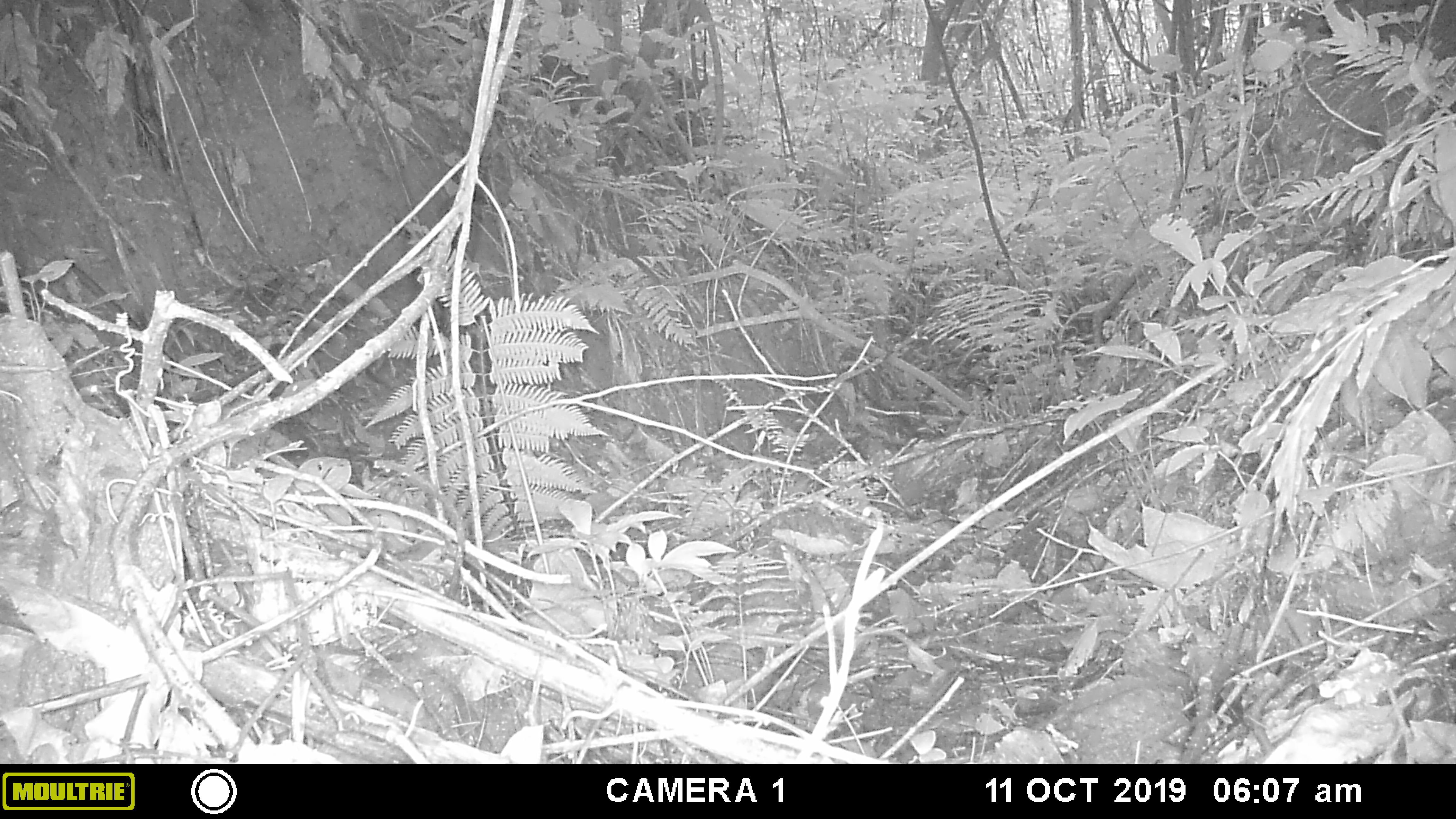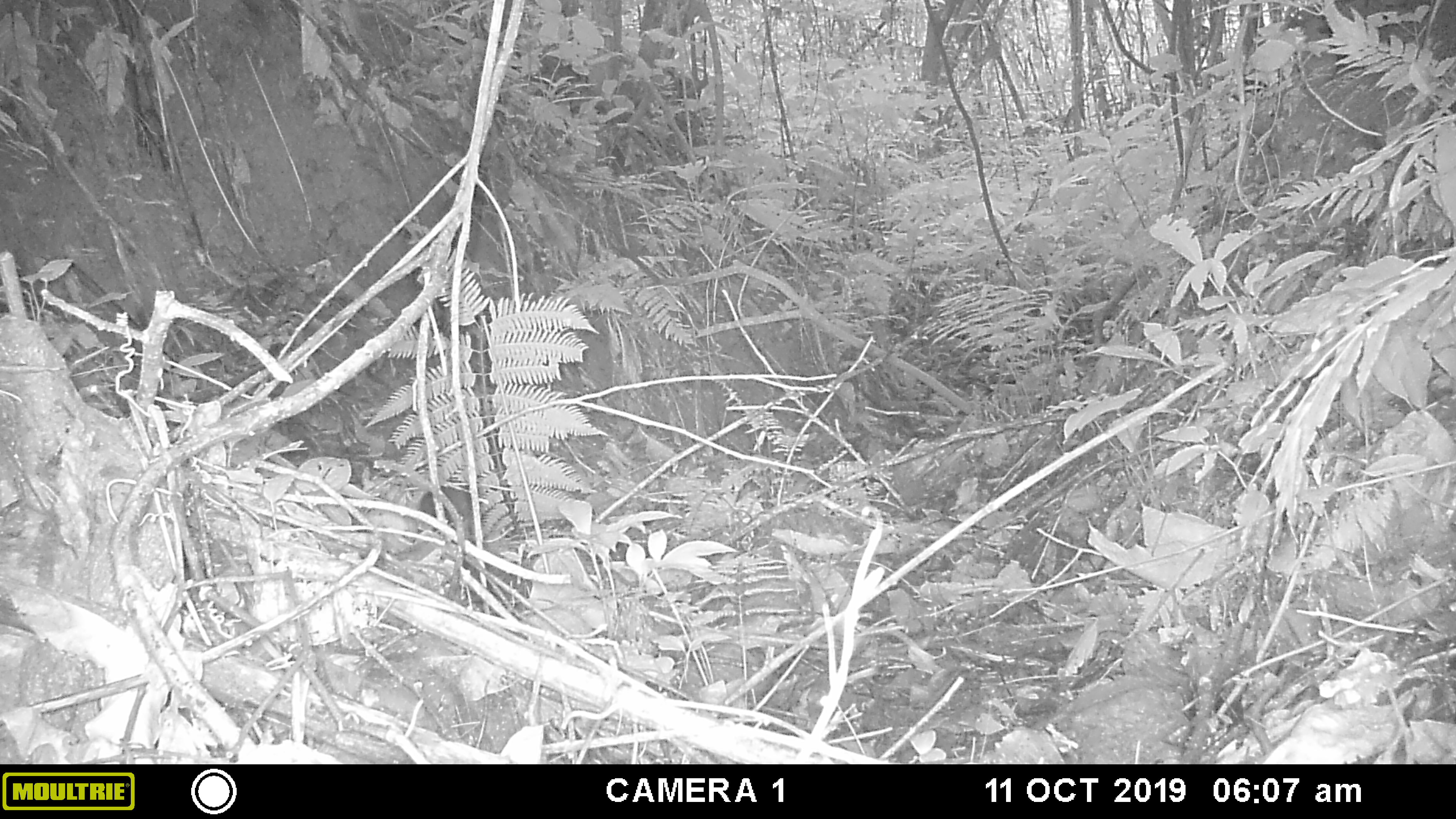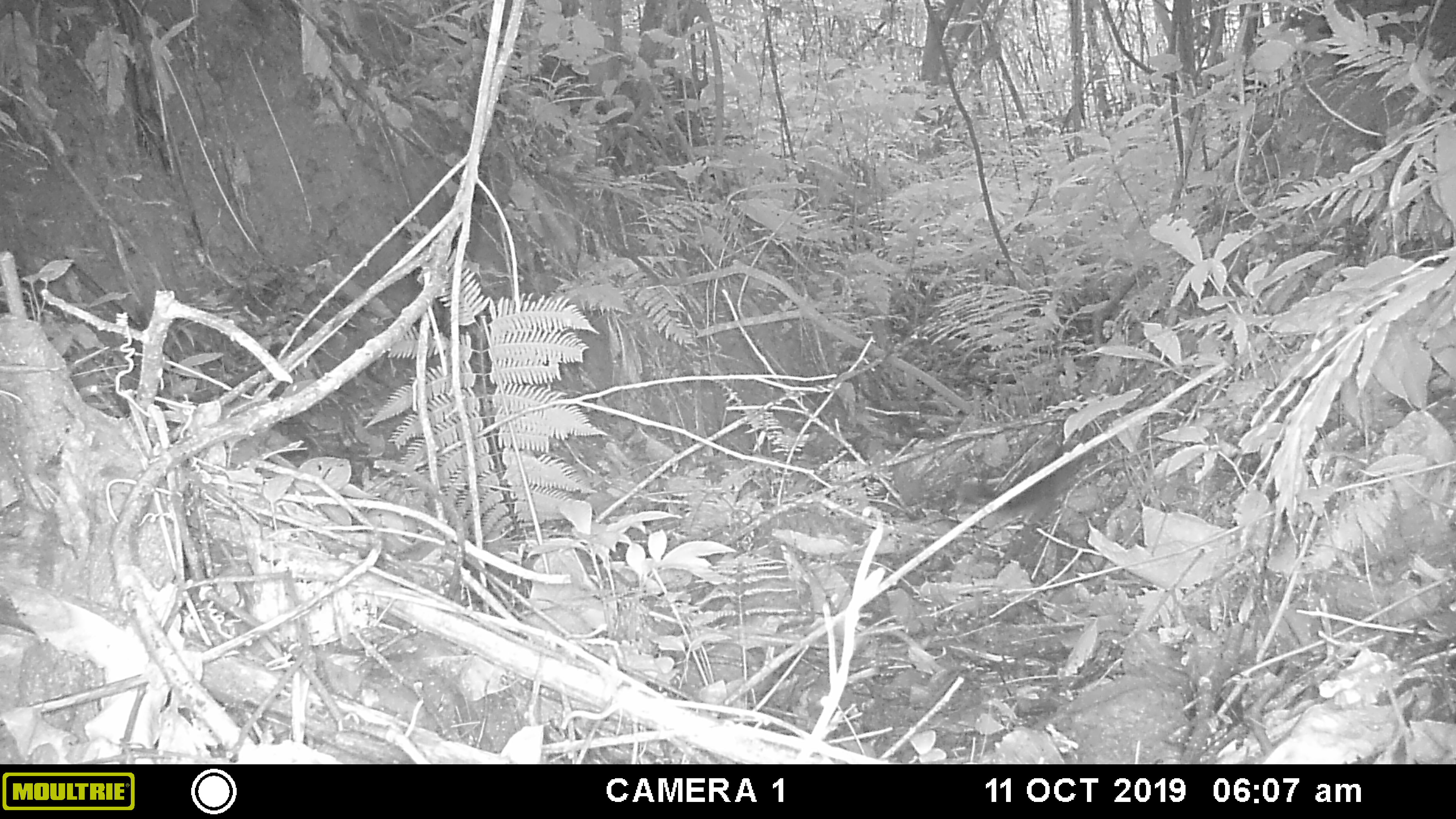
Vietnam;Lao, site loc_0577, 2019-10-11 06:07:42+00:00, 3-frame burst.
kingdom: Animalia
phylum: Chordata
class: Mammalia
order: Rodentia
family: Sciuridae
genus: Sciurus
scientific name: Sciurus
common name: squirrel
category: unidentified squirrel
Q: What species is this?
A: Unidentified squirrel (squirrel) (Sciurus).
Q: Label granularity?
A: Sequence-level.